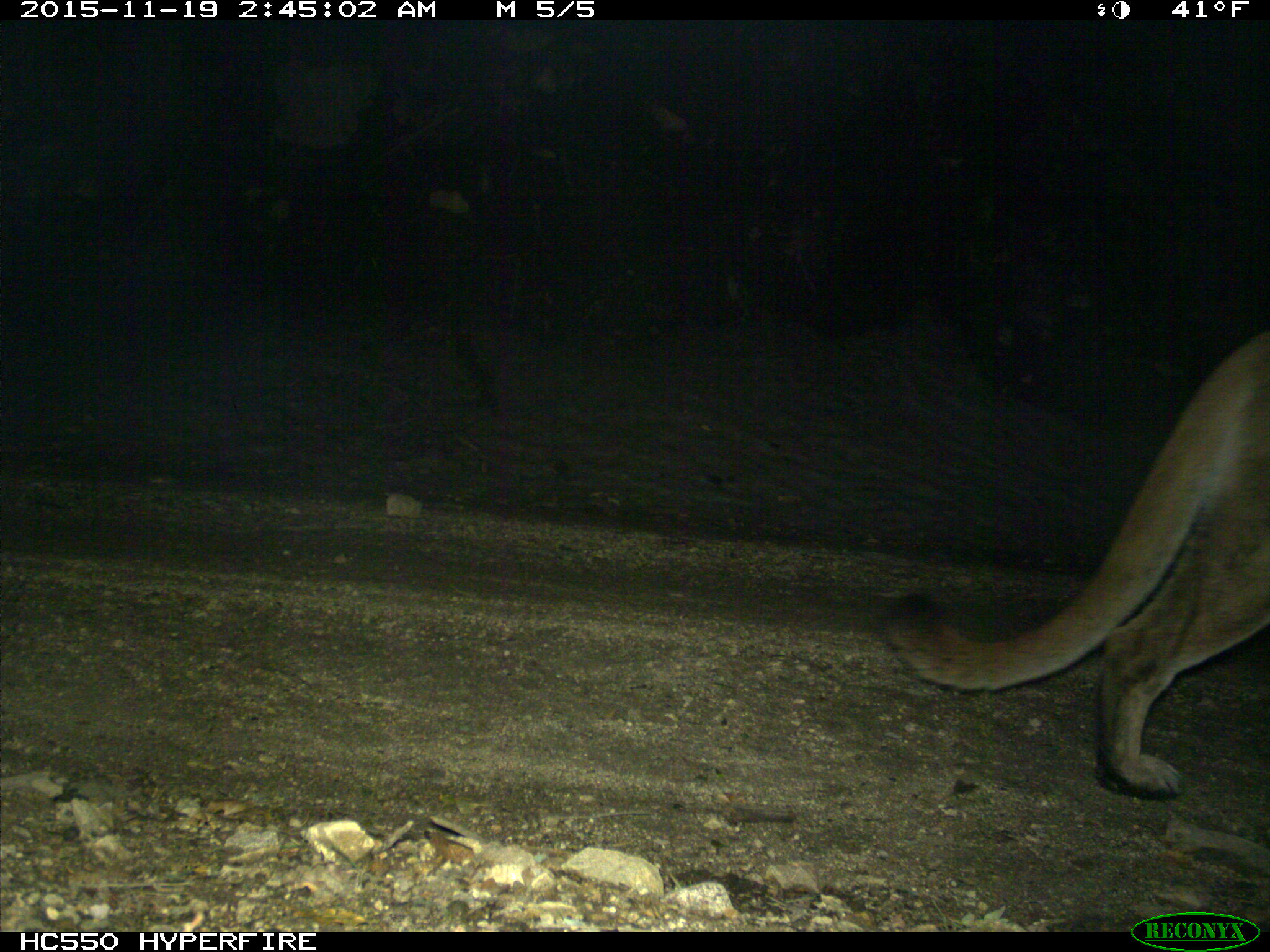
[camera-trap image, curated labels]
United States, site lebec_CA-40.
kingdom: Animalia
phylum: Chordata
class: Mammalia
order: Carnivora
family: Felidae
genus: Puma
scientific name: Puma concolor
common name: mountain lion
Puma concolor (mountain lion).